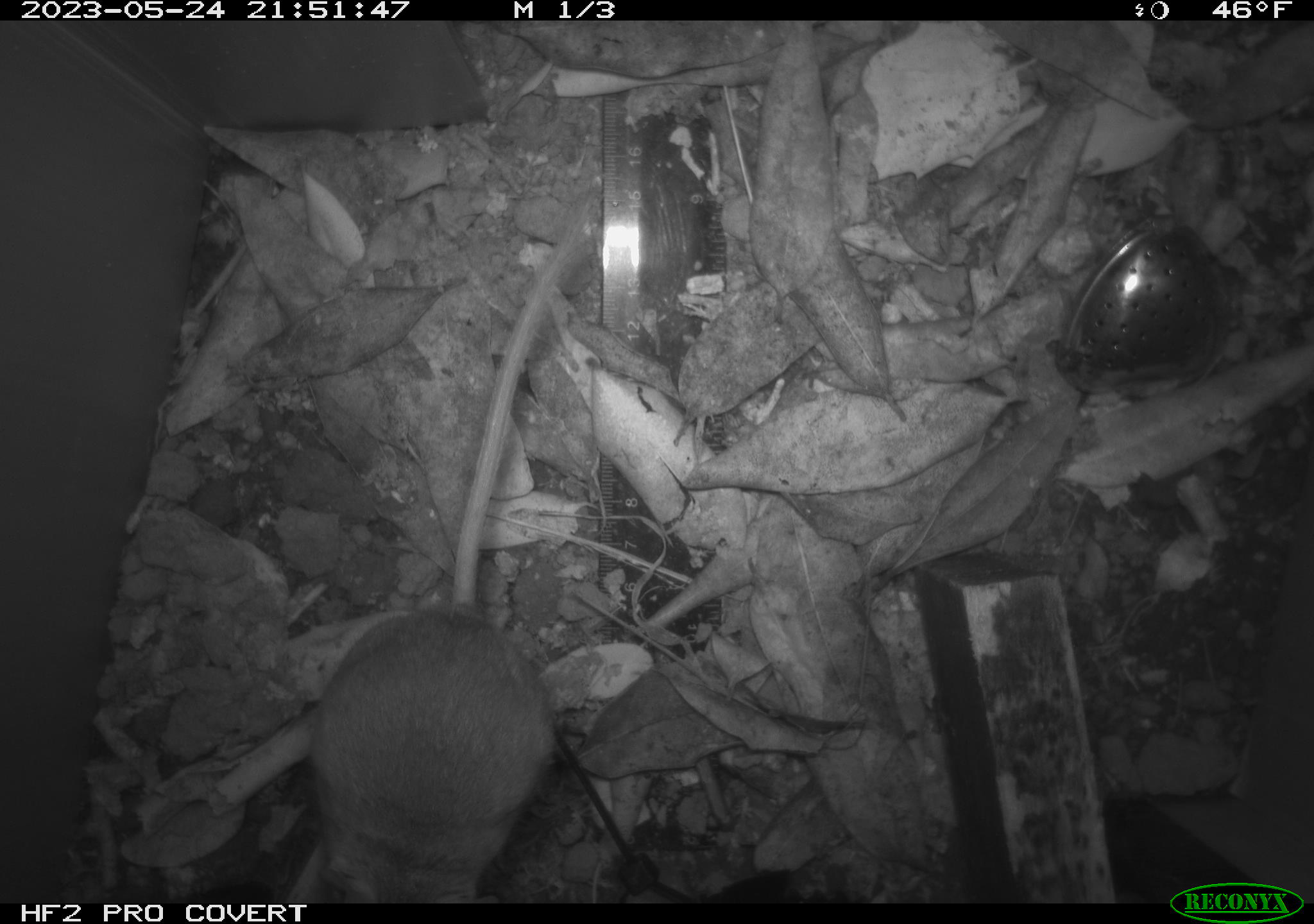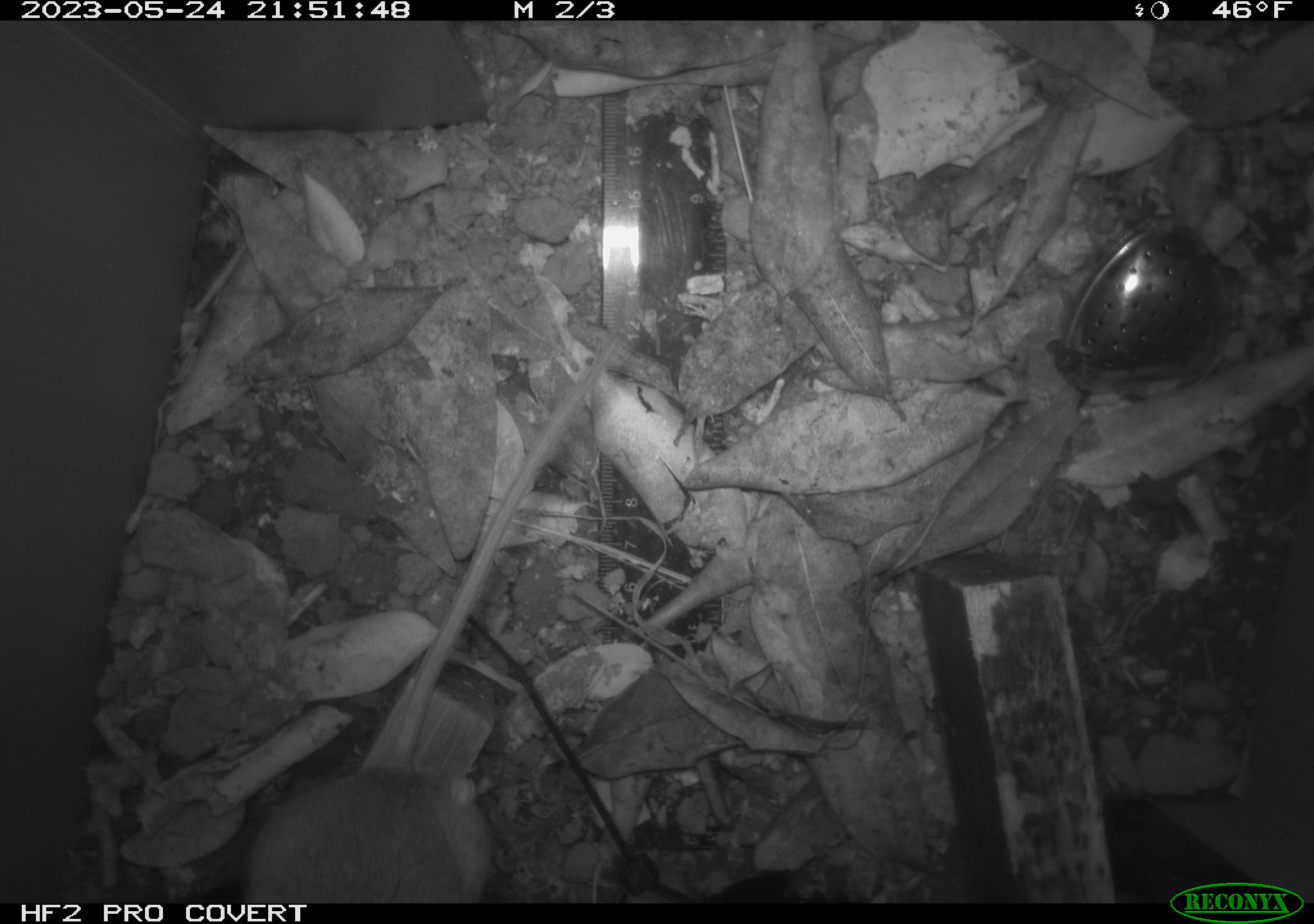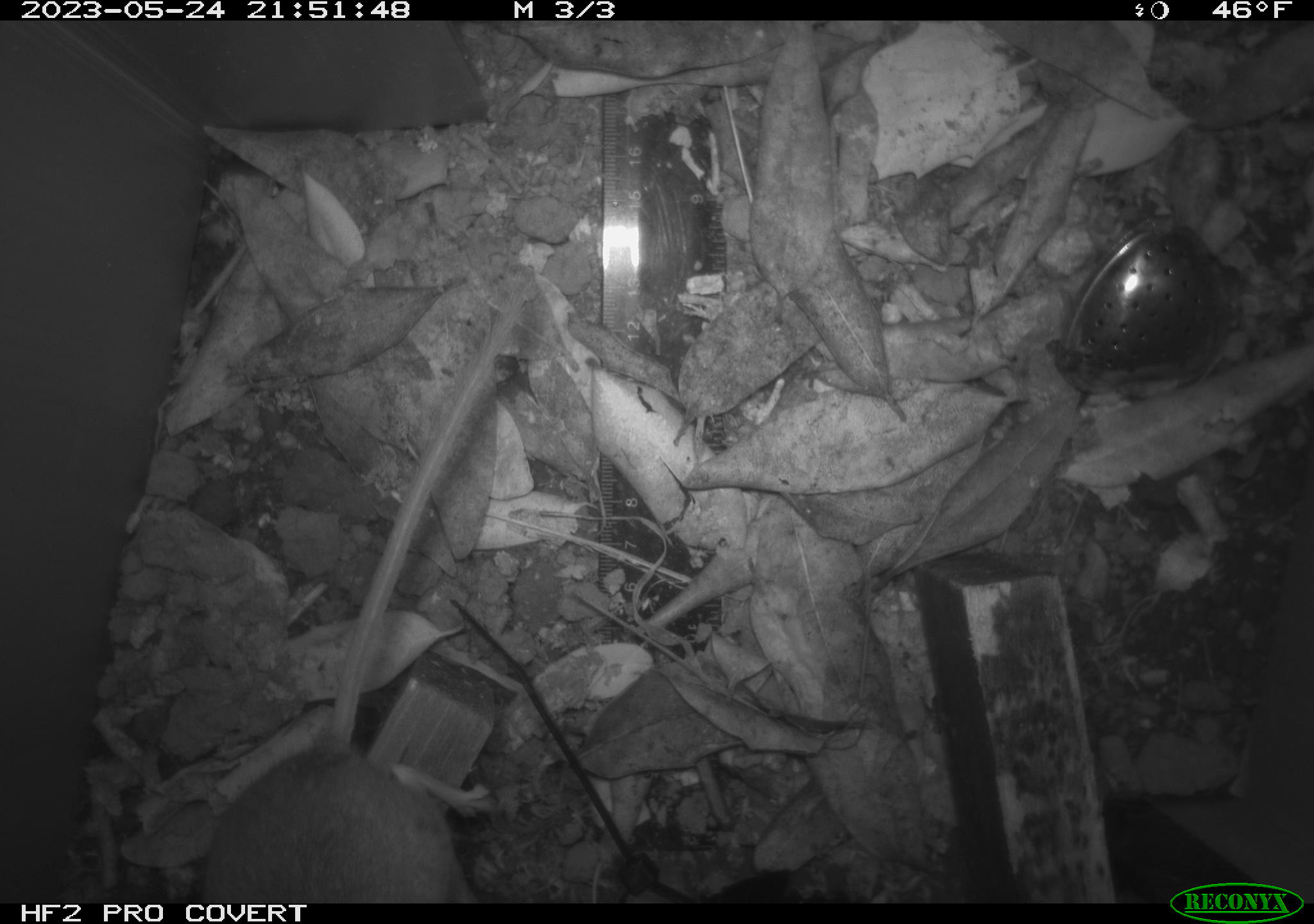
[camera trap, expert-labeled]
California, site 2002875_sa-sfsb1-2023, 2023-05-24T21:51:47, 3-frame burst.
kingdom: Animalia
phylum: Chordata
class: Mammalia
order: Rodentia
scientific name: Rodentia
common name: mouse species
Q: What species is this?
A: Mouse species (Rodentia).